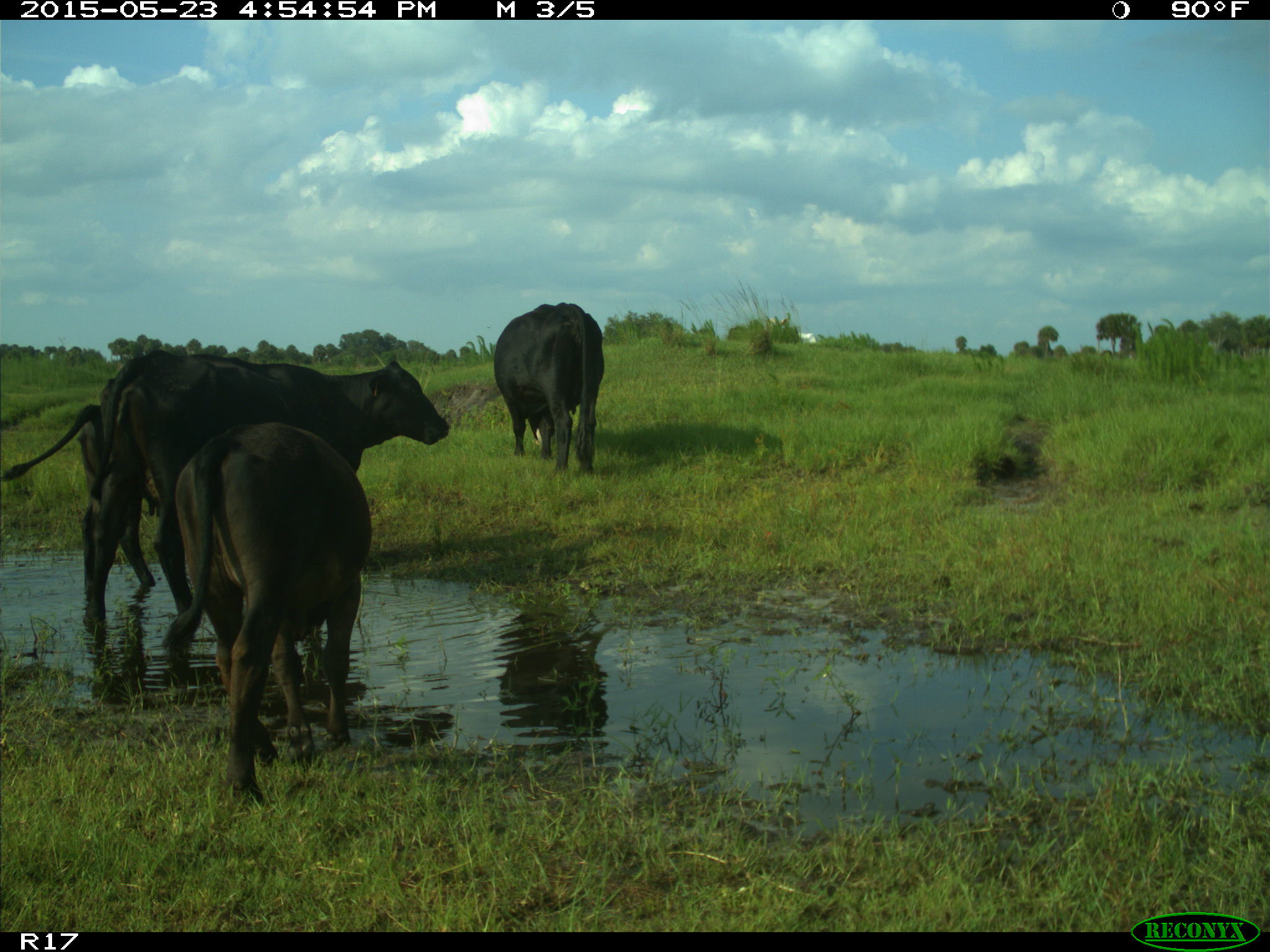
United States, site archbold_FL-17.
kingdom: Animalia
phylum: Chordata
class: Mammalia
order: Artiodactyla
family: Bovidae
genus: Bos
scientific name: Bos taurus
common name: domestic cow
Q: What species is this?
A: Bos taurus (domestic cow).